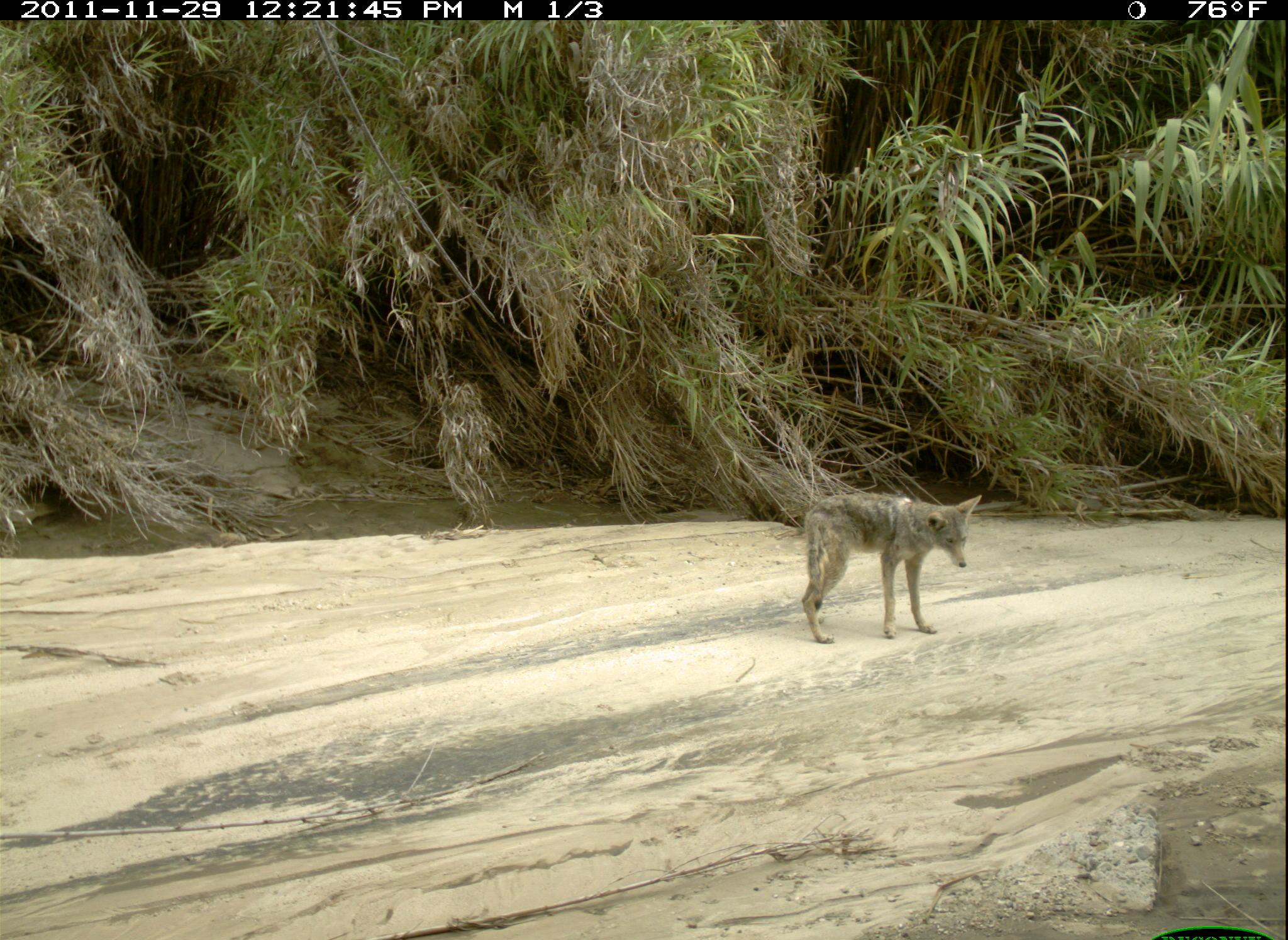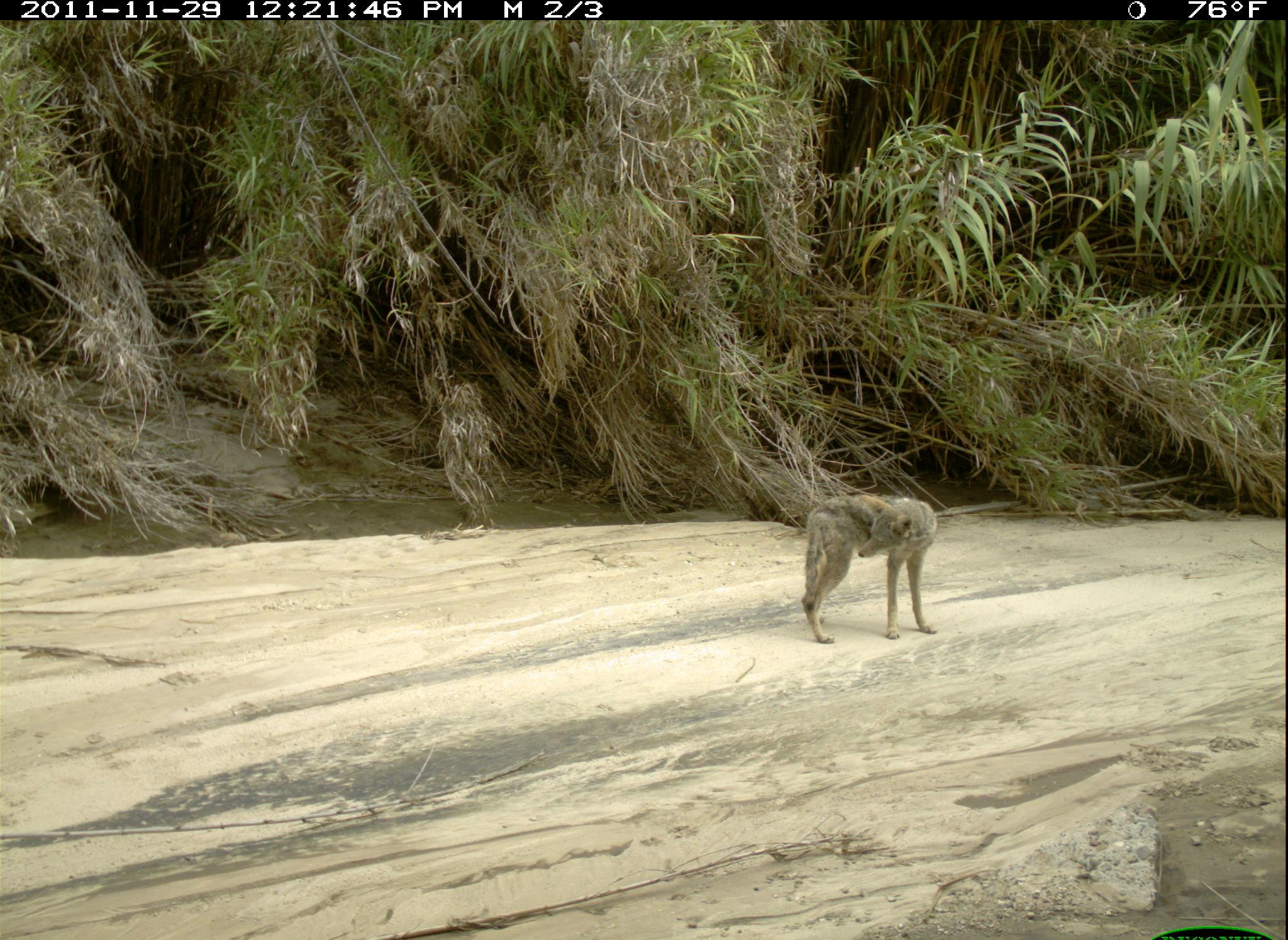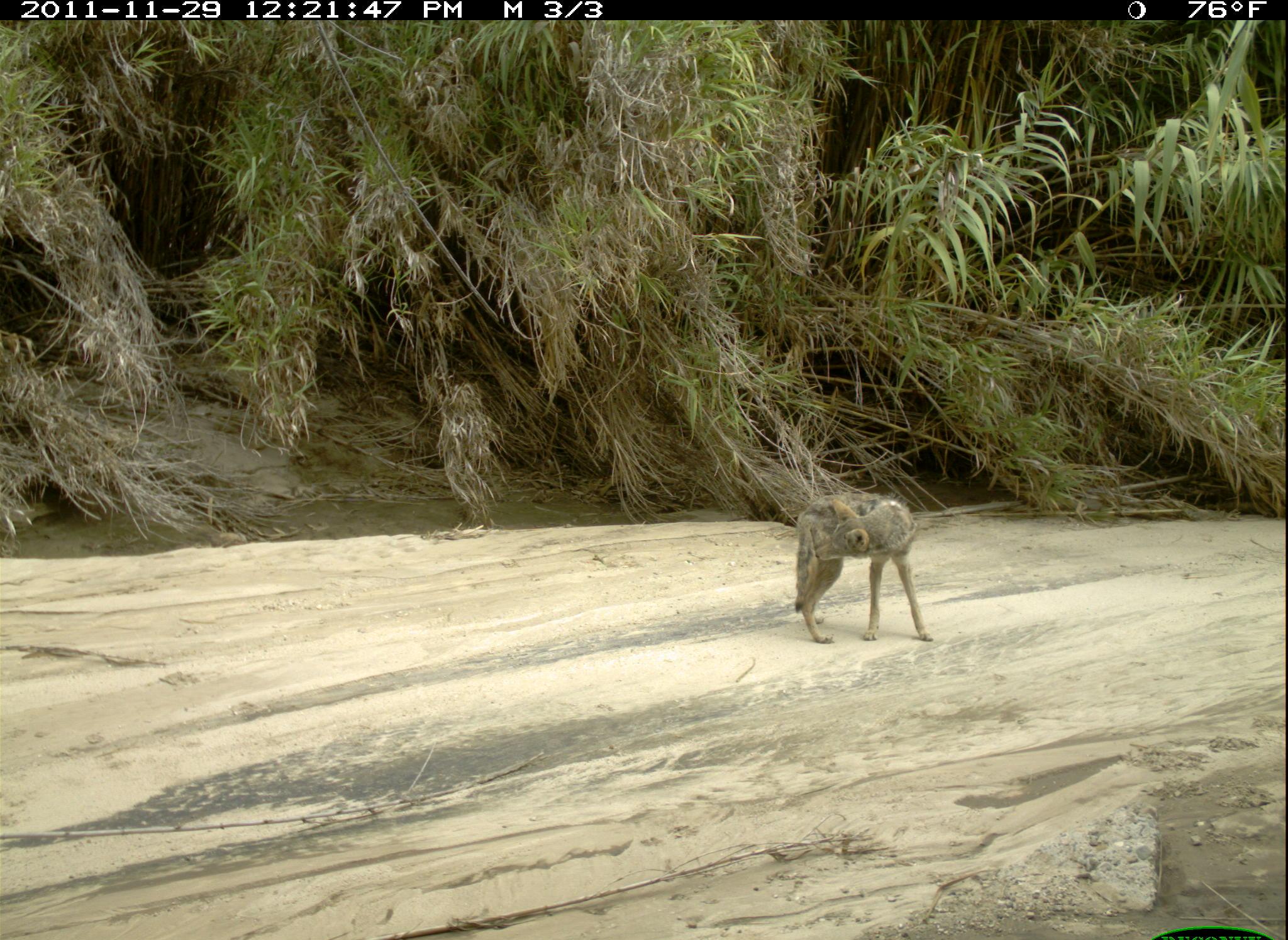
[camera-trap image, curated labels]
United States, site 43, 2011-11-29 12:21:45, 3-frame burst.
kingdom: Animalia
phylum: Chordata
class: Mammalia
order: Carnivora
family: Canidae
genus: Canis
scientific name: Canis latrans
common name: coyote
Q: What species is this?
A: Coyote (Canis latrans).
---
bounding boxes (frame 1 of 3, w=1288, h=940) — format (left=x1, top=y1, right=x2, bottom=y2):
coyote: (left=792, top=475, right=1000, bottom=656)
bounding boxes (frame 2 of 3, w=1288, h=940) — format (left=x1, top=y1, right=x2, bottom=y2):
coyote: (left=789, top=478, right=945, bottom=659)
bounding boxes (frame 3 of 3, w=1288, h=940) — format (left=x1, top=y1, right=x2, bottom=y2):
coyote: (left=774, top=480, right=945, bottom=662)